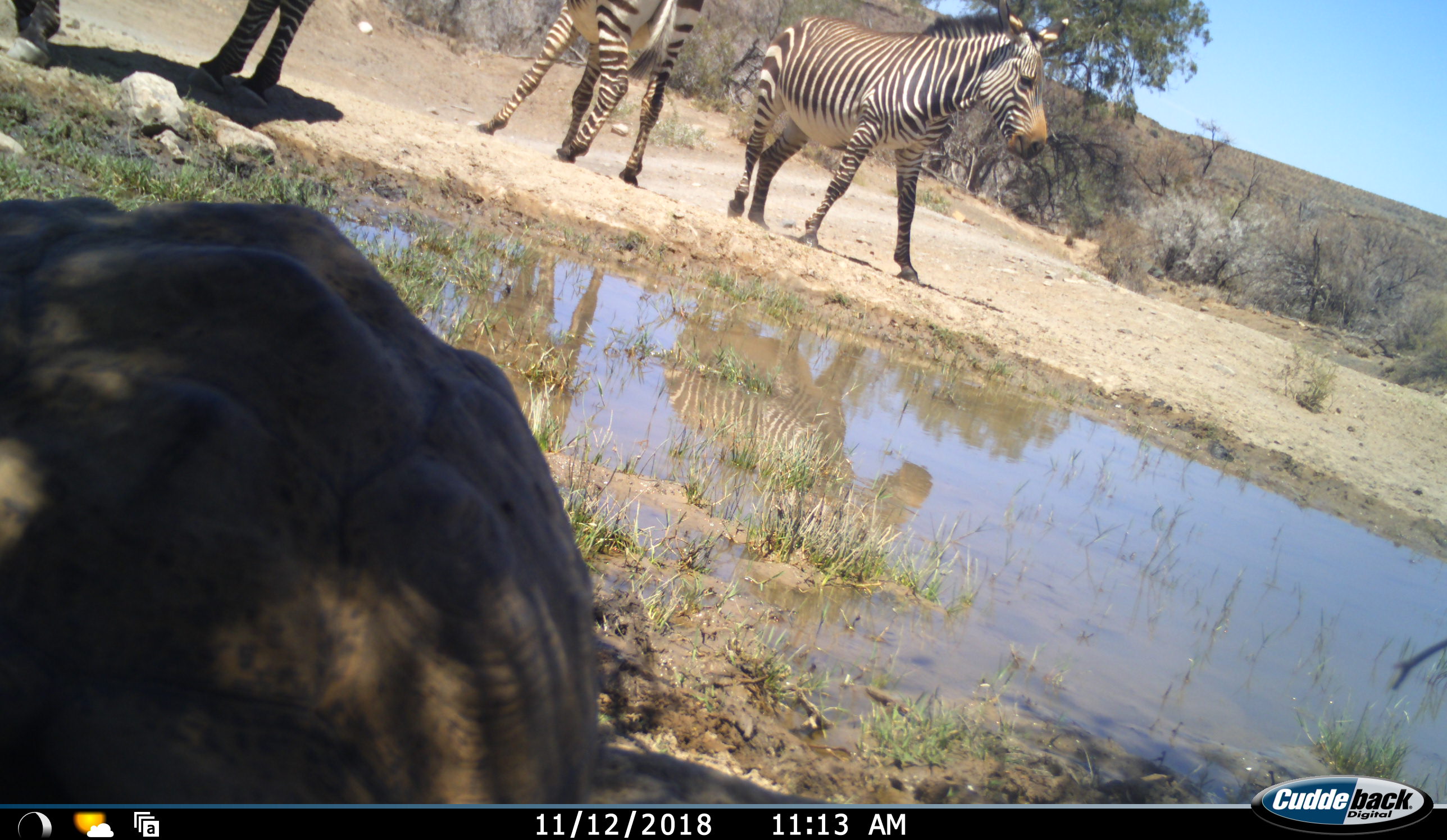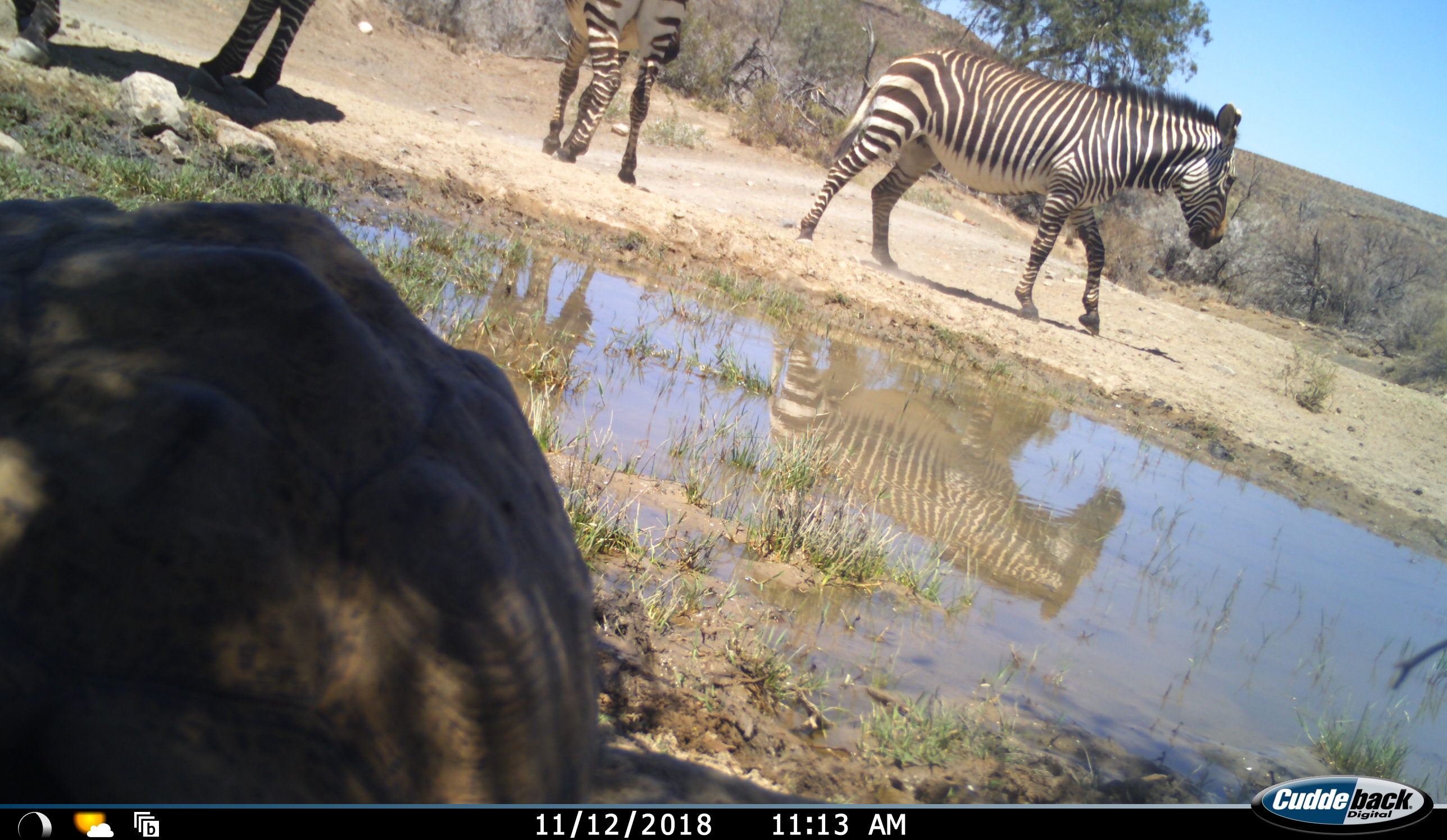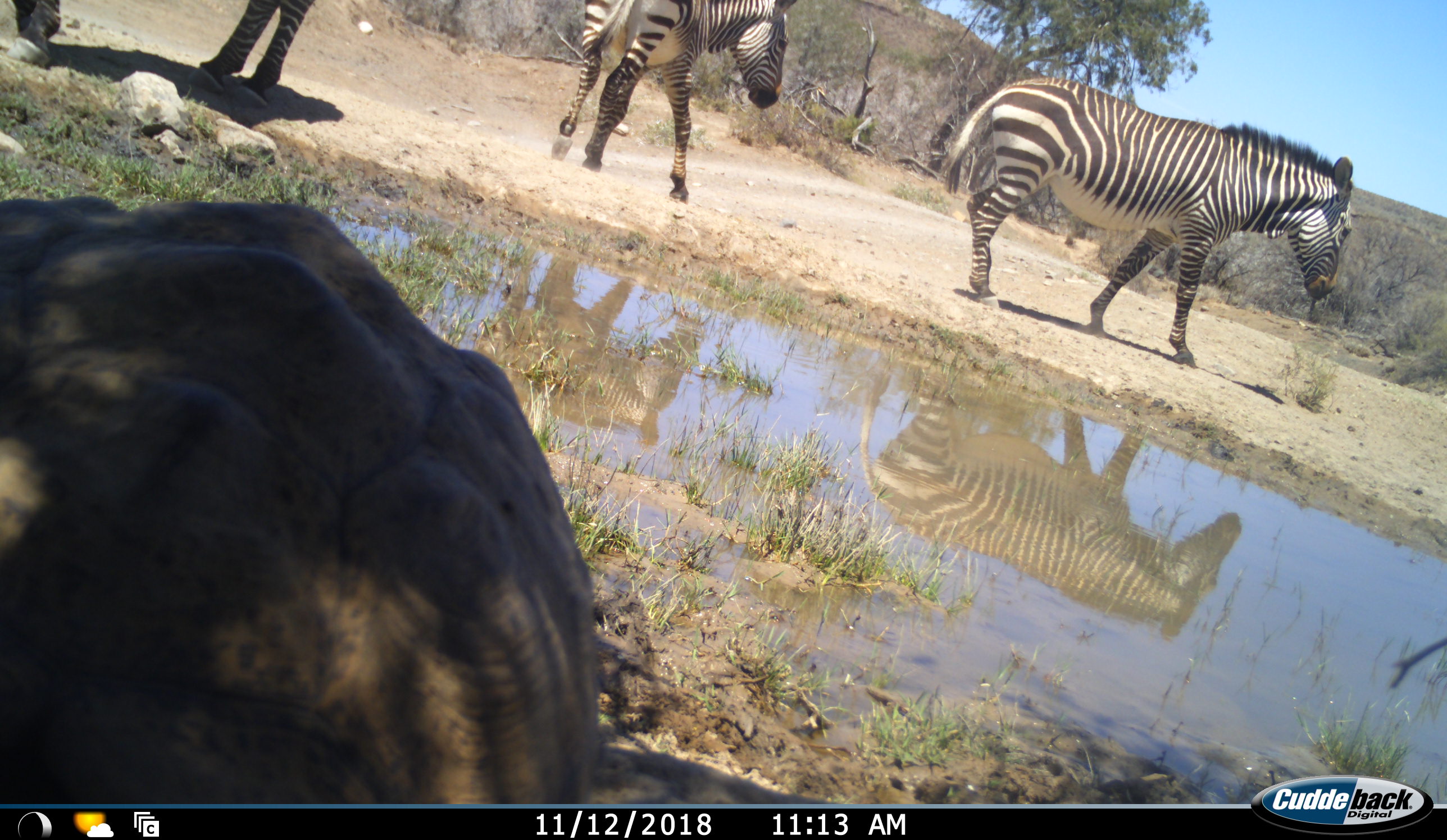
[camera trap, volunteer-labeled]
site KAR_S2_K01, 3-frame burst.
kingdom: Animalia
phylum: Chordata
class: Reptilia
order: Testudines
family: Testudinidae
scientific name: Testudinidae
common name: tortoise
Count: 1.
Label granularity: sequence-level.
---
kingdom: Animalia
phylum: Chordata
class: Mammalia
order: Perissodactyla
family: Equidae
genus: Equus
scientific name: Equus zebra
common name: mountain zebra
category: zebramountain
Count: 3.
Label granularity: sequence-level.